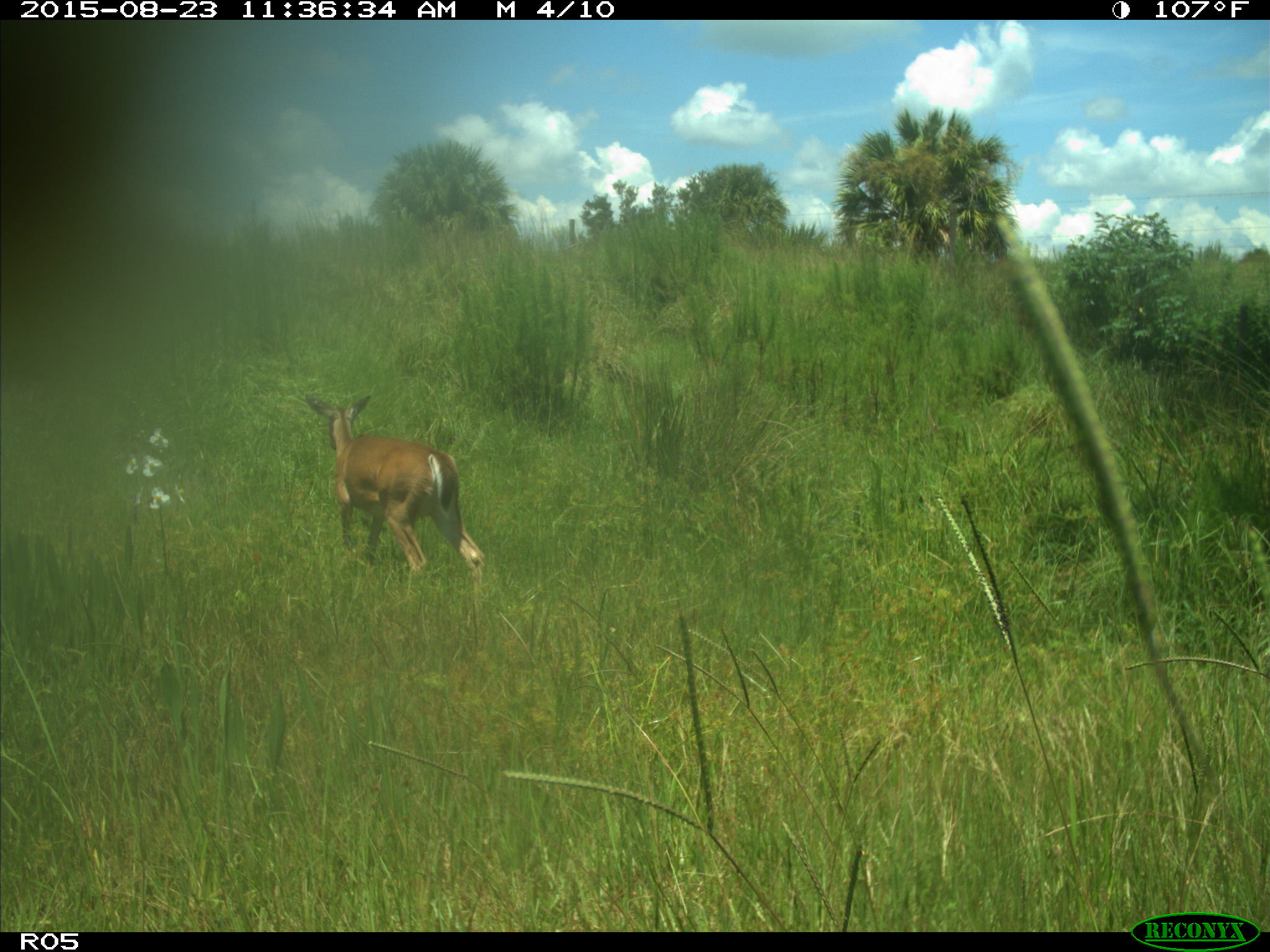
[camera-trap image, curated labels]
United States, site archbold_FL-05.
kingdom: Animalia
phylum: Chordata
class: Mammalia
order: Artiodactyla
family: Cervidae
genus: Odocoileus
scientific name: Odocoileus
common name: deer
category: unidentified deer